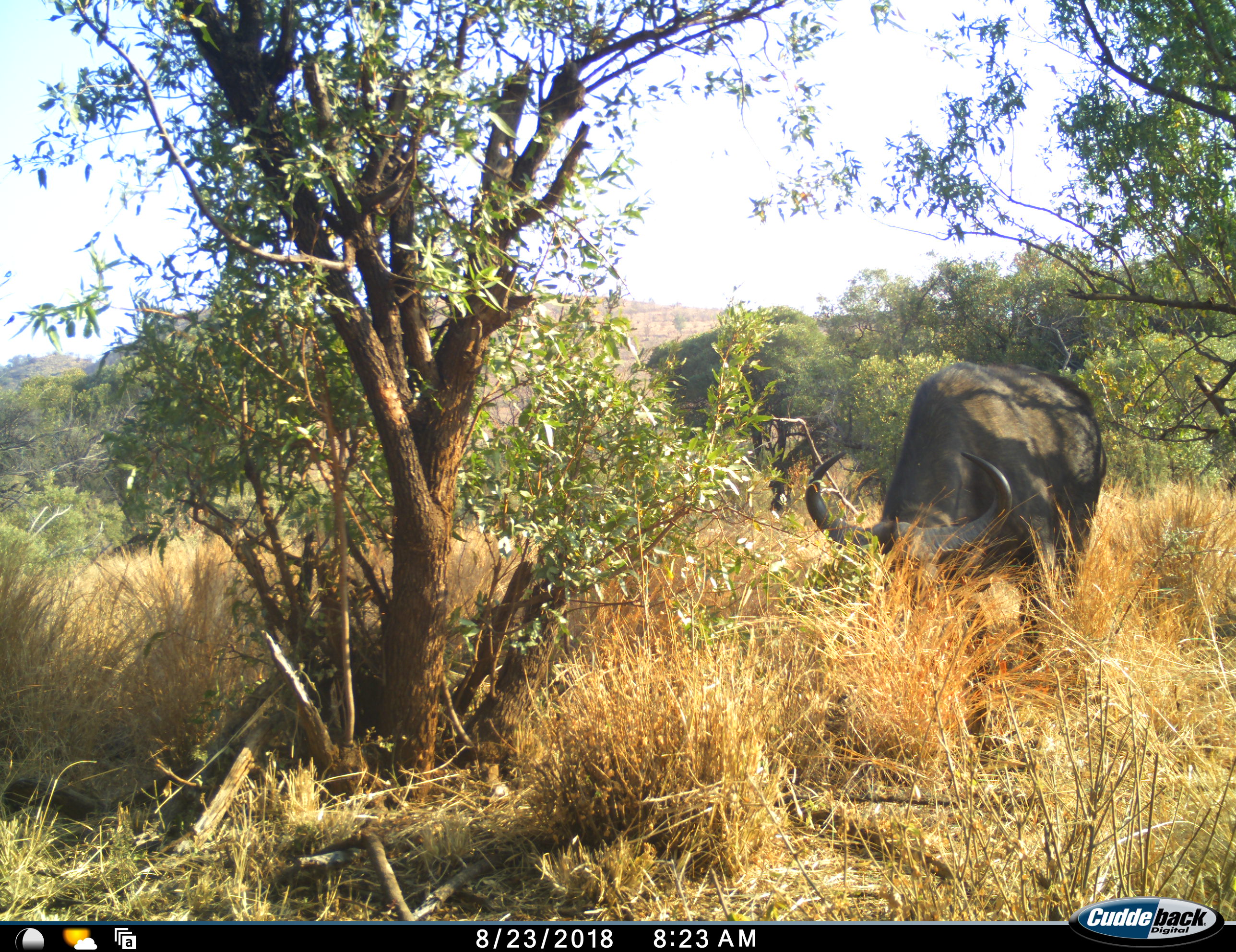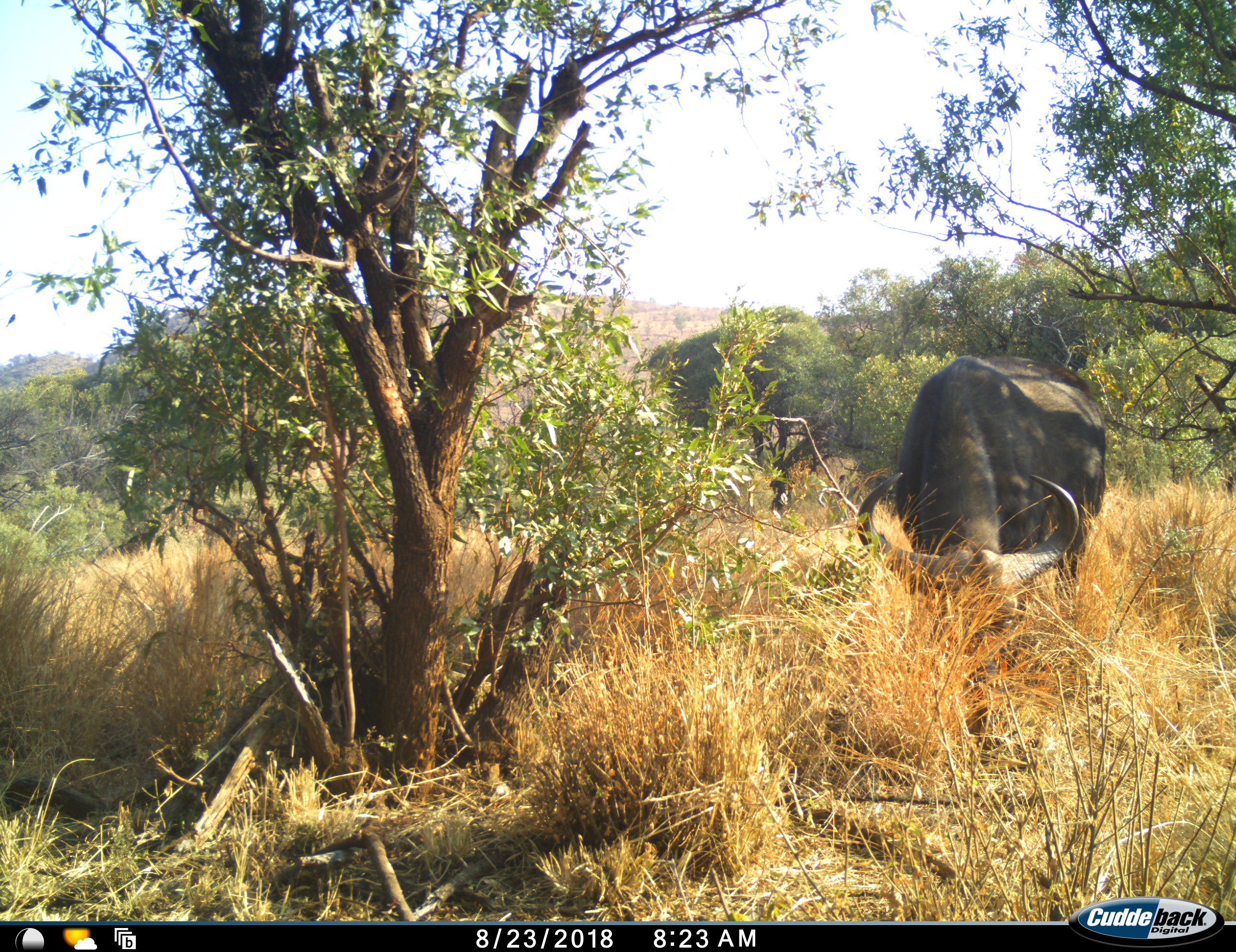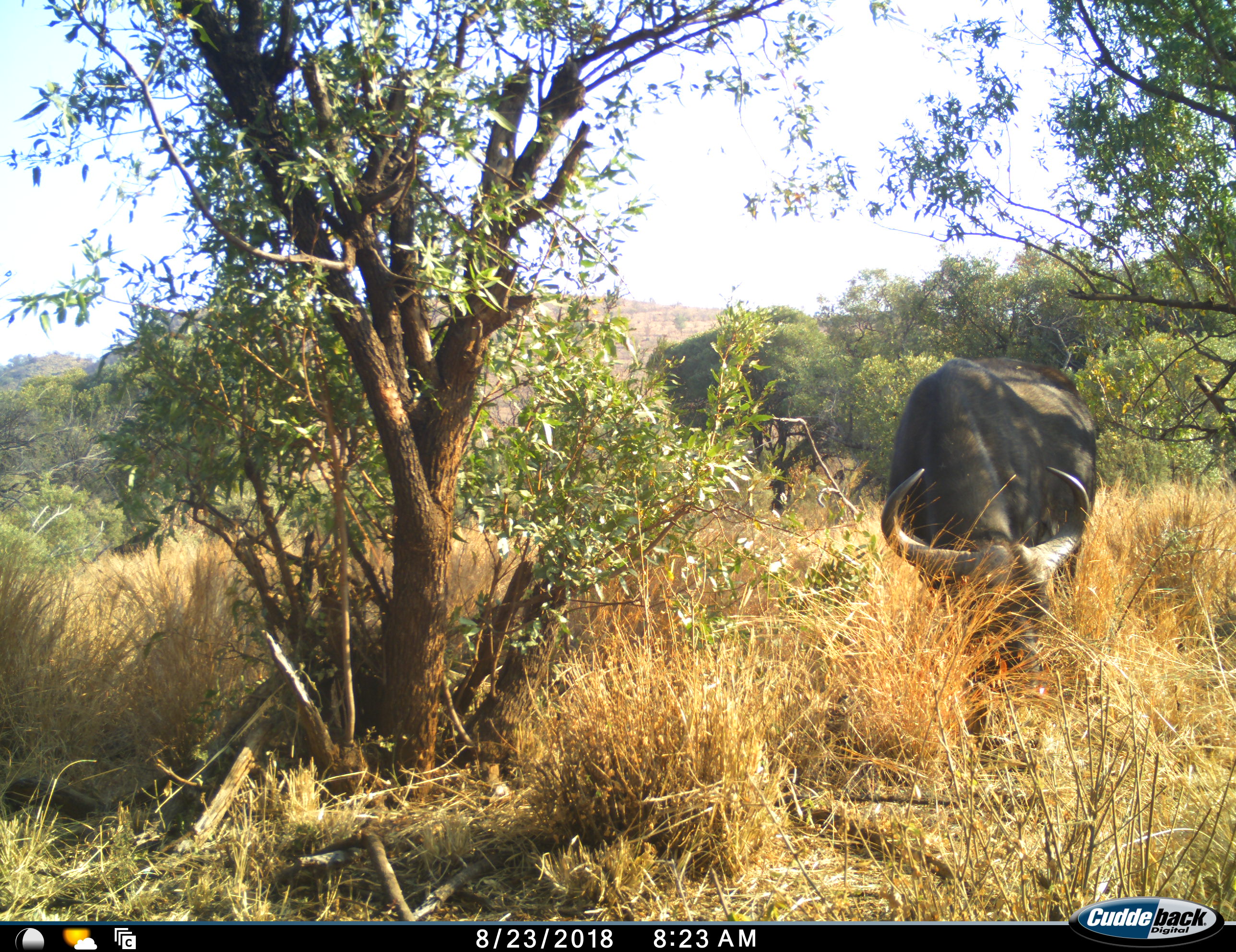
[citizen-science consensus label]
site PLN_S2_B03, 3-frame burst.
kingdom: Animalia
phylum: Chordata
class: Mammalia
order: Artiodactyla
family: Bovidae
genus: Syncerus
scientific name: Syncerus caffer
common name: african buffalo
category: buffalo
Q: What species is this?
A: Buffalo (african buffalo) (Syncerus caffer).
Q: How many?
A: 1.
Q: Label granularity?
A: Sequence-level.